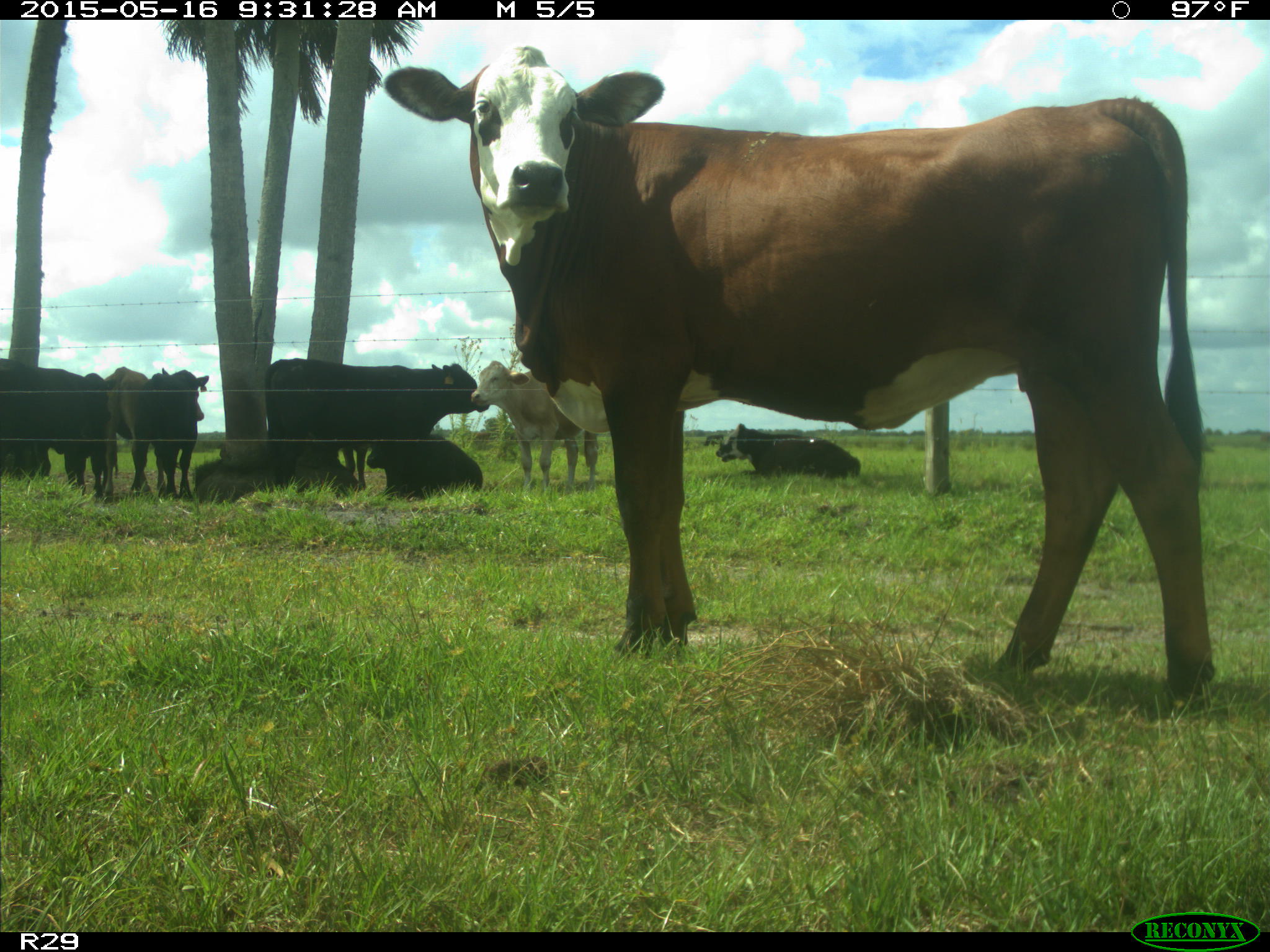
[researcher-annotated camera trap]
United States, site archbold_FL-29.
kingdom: Animalia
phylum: Chordata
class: Mammalia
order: Artiodactyla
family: Bovidae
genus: Bos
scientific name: Bos taurus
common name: domestic cow